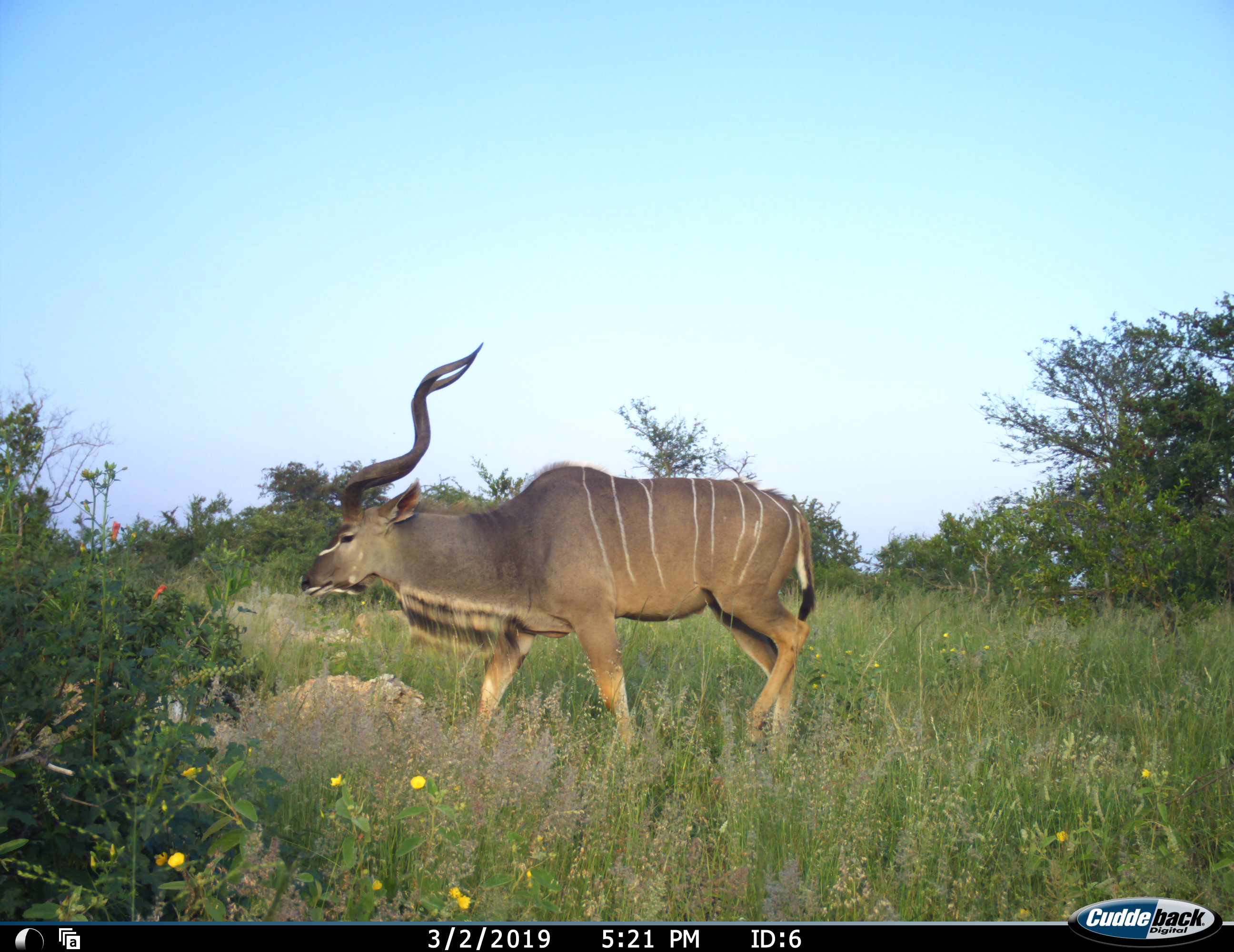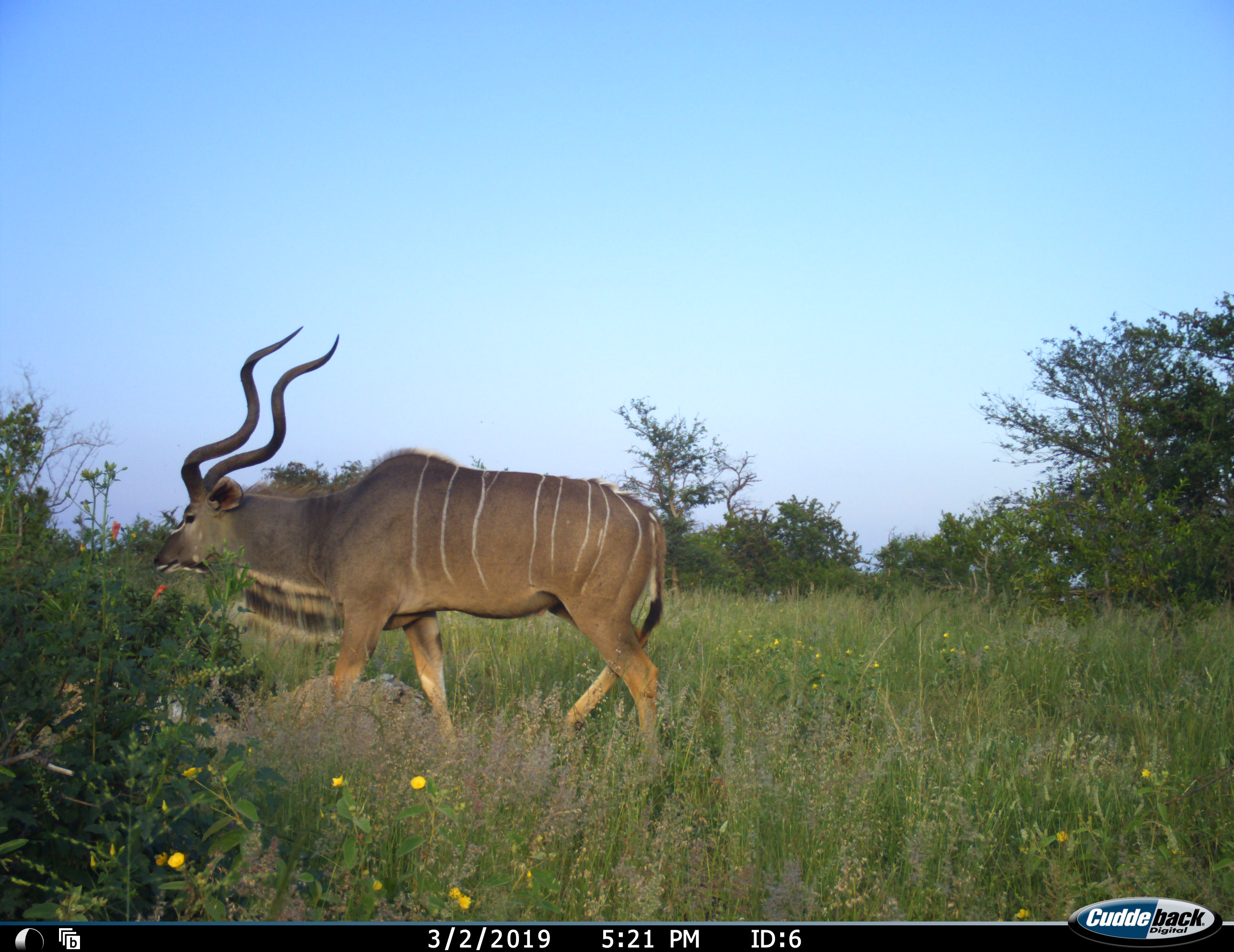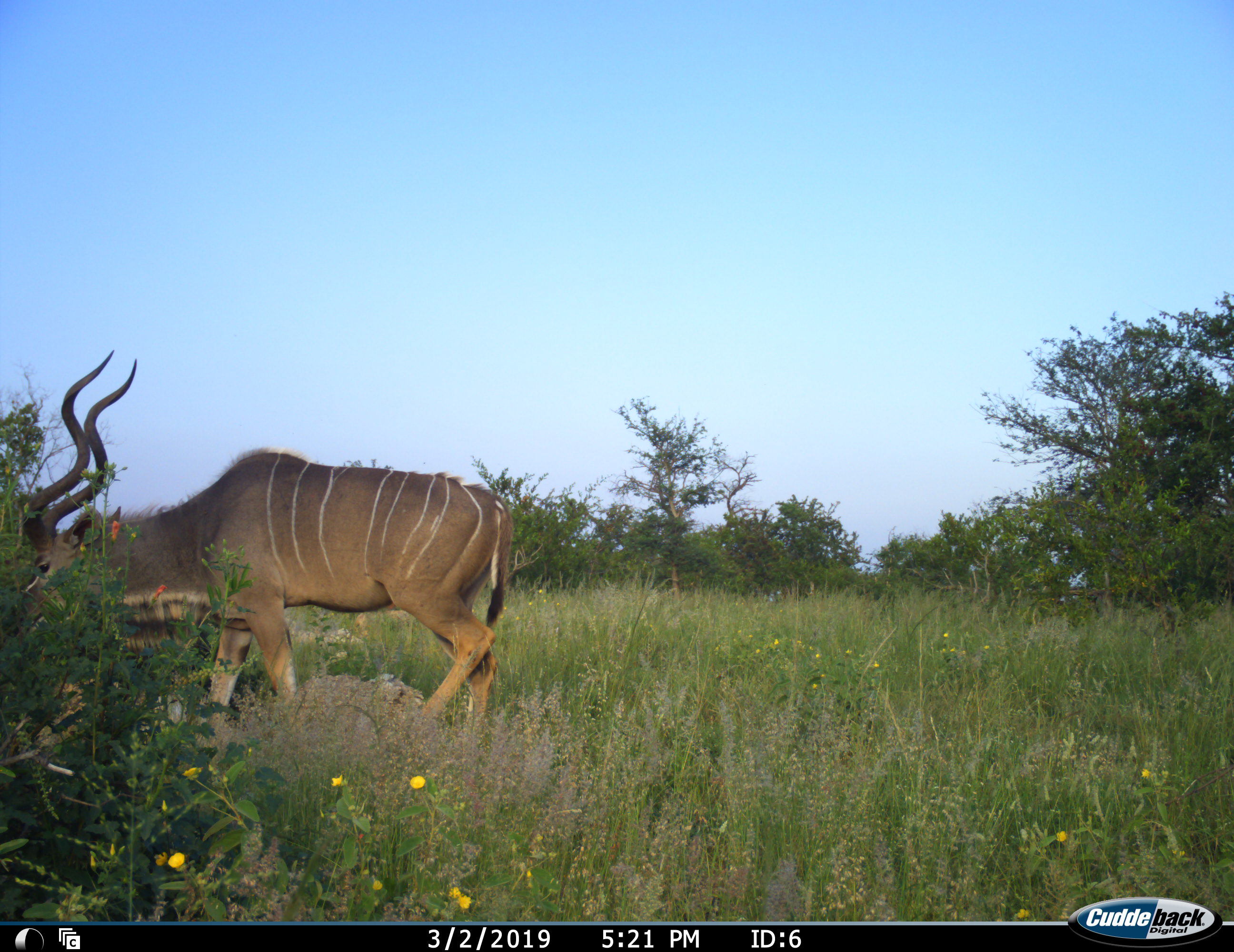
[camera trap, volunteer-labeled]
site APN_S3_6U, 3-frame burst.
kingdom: Animalia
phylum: Chordata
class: Mammalia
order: Artiodactyla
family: Bovidae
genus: Tragelaphus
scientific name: Tragelaphus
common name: kudu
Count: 1.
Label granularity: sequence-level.